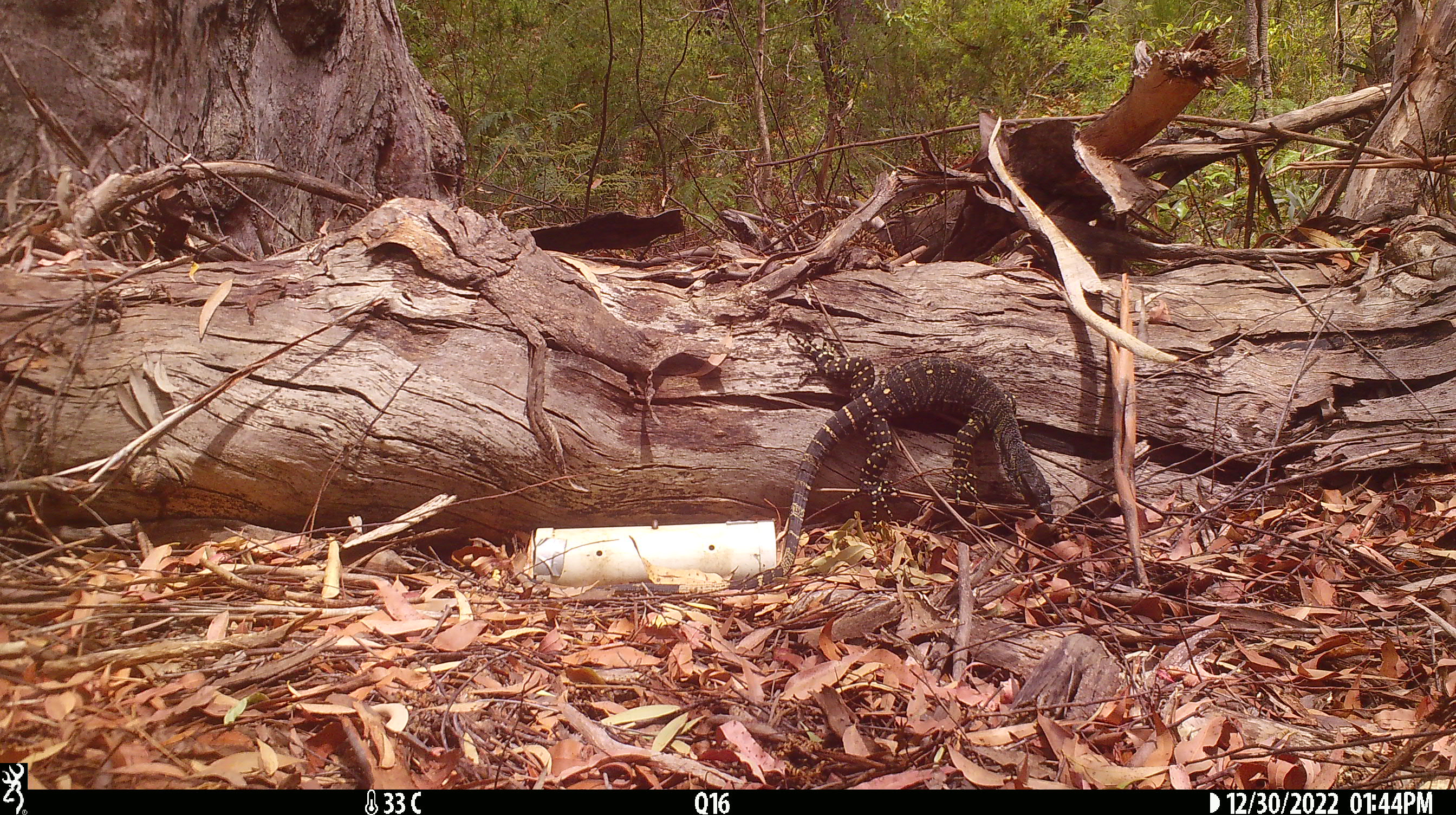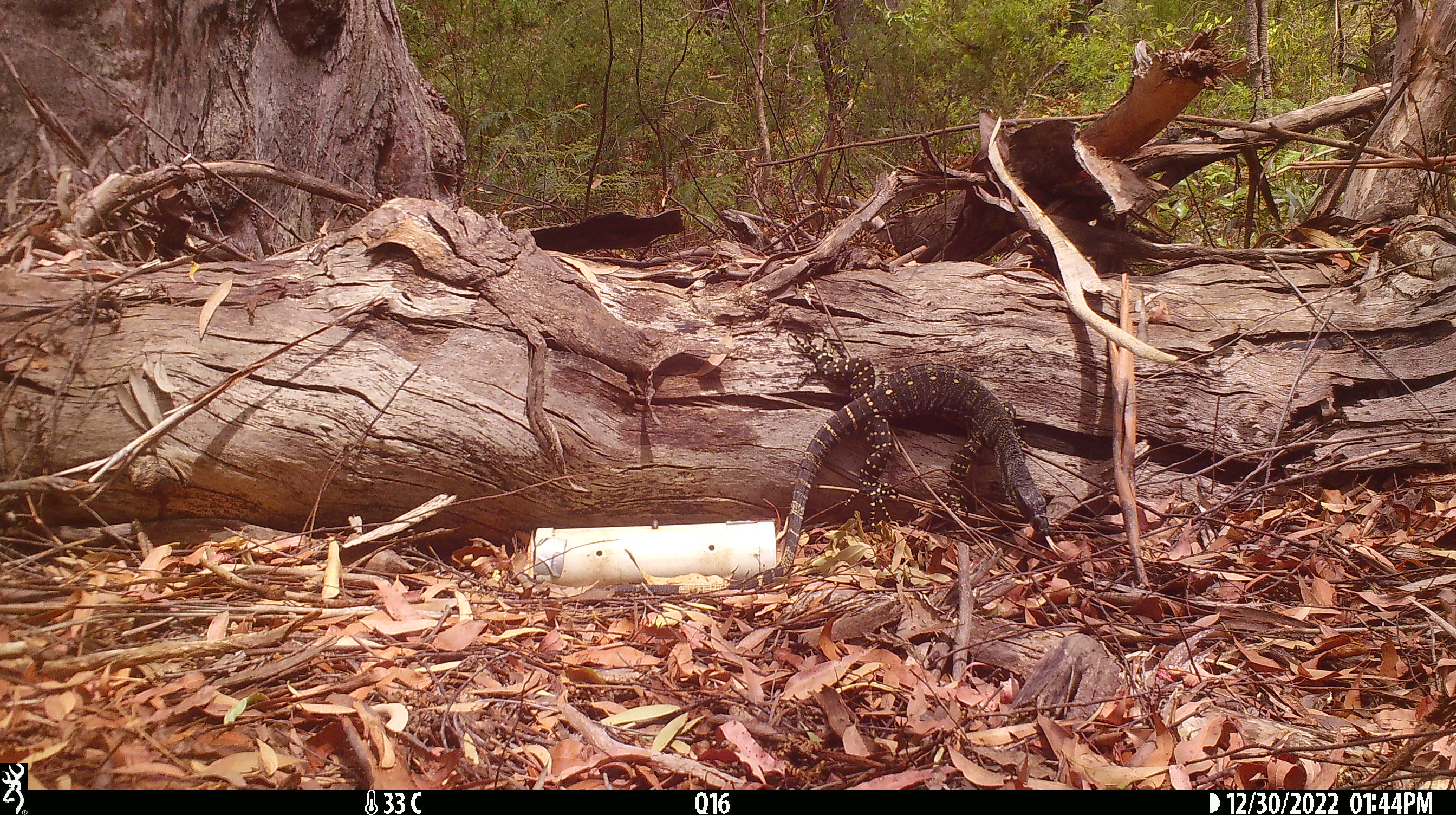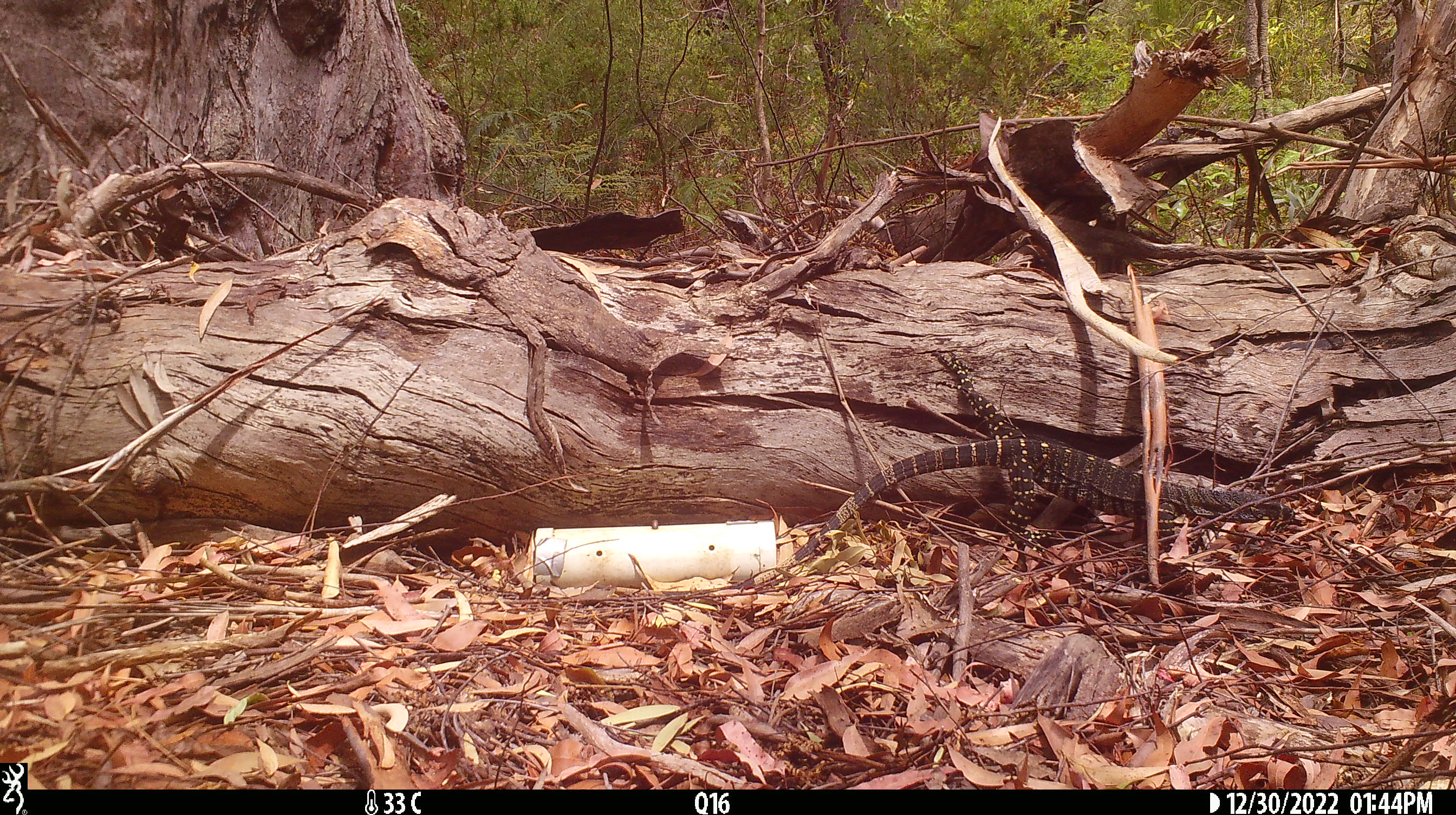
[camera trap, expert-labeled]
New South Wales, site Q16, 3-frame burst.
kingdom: Animalia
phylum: Chordata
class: Reptilia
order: Squamata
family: Varanidae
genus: Varanus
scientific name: Varanus varius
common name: lace monitor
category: goanna